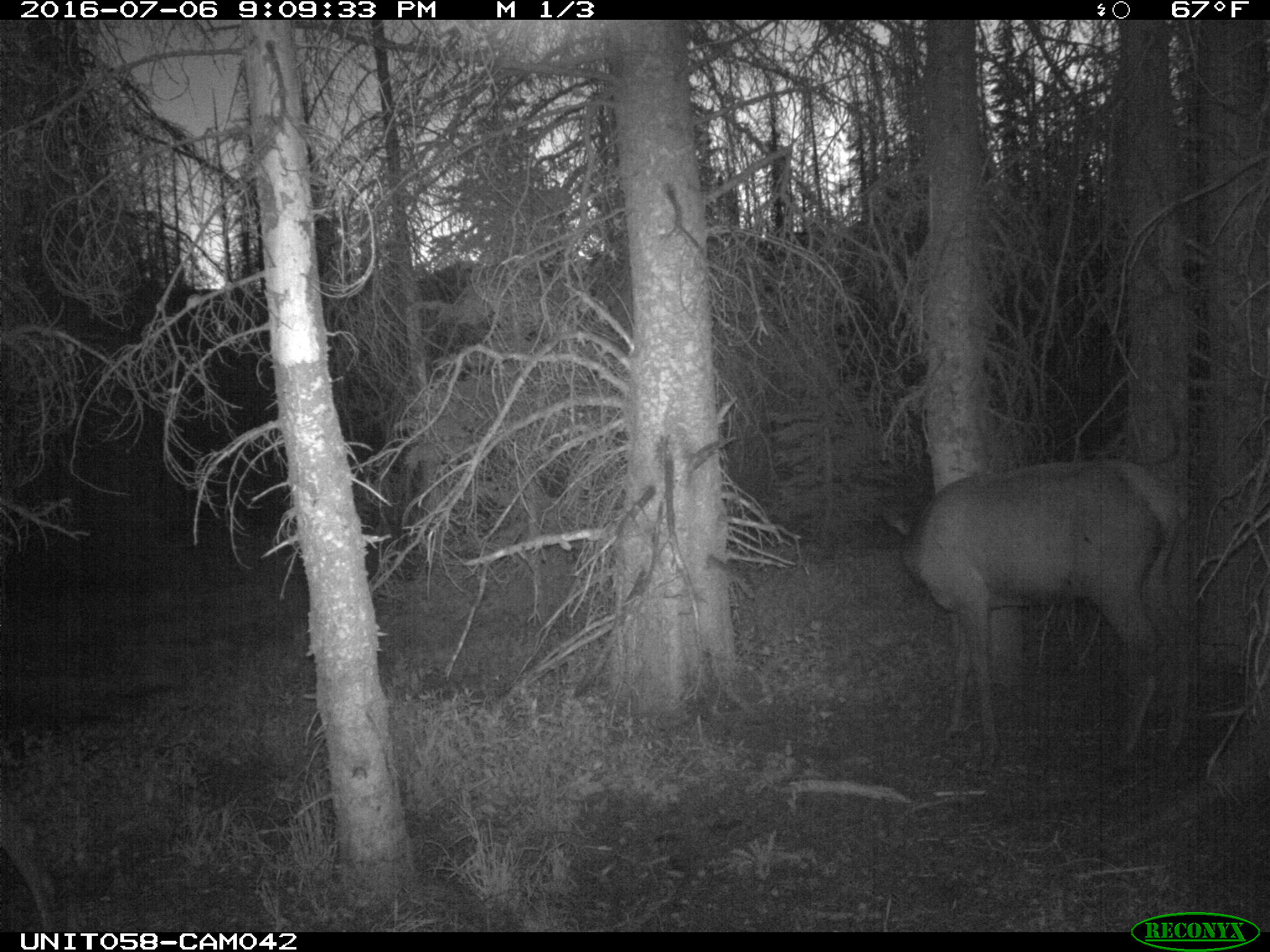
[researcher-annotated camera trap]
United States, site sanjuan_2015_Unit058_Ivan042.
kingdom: Animalia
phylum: Chordata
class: Mammalia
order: Artiodactyla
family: Cervidae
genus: Cervus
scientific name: Cervus elaphus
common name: red deer